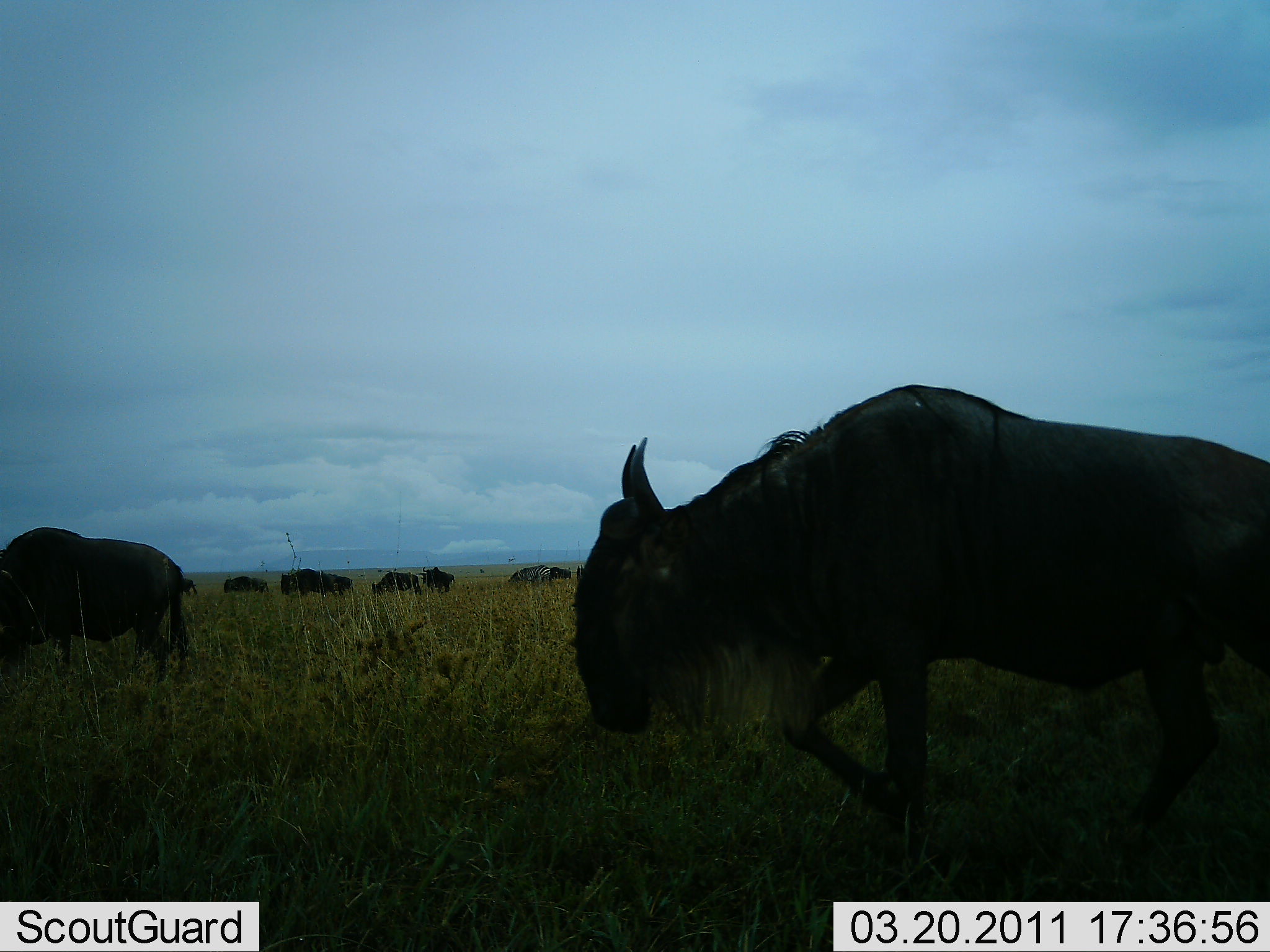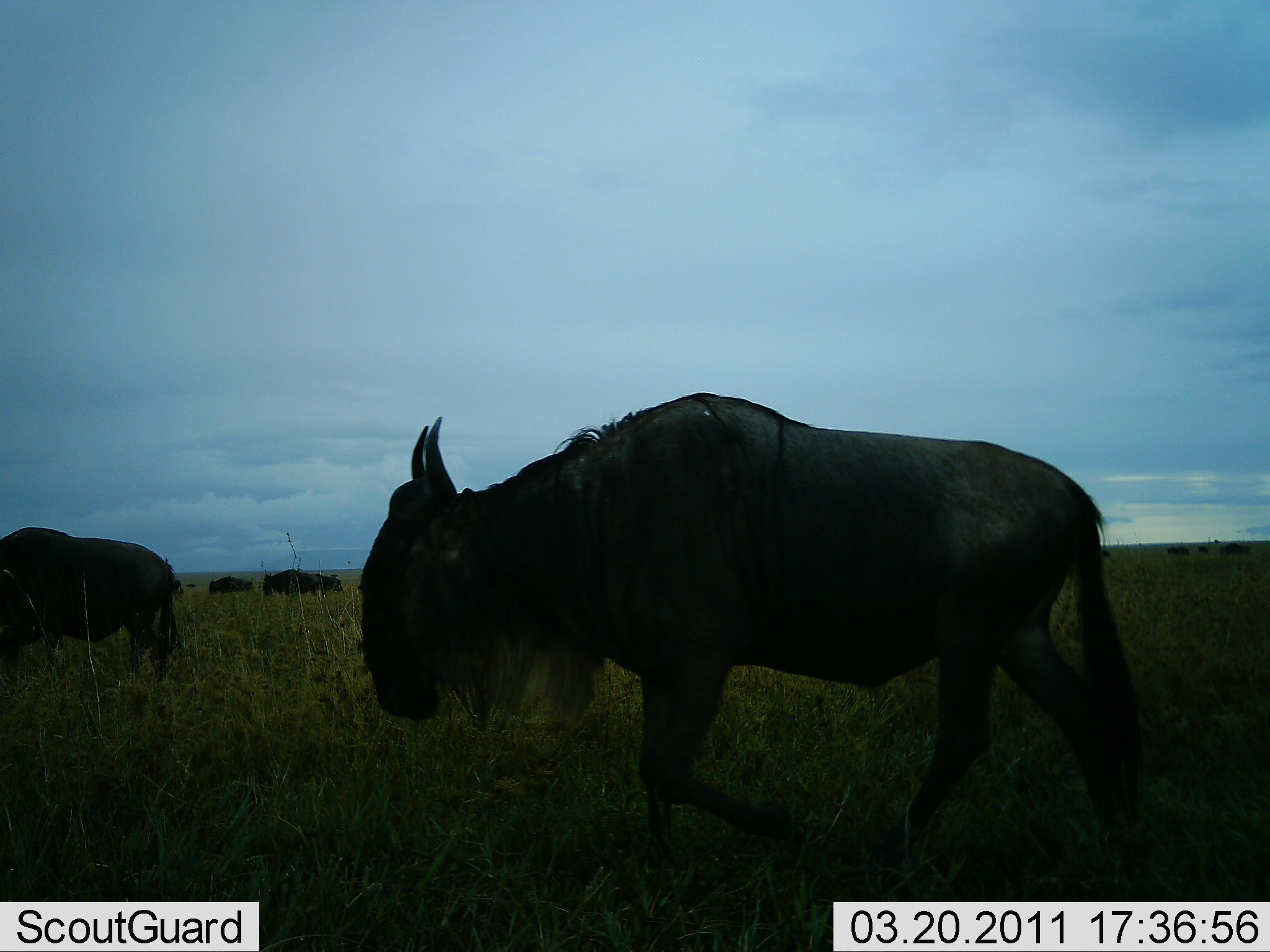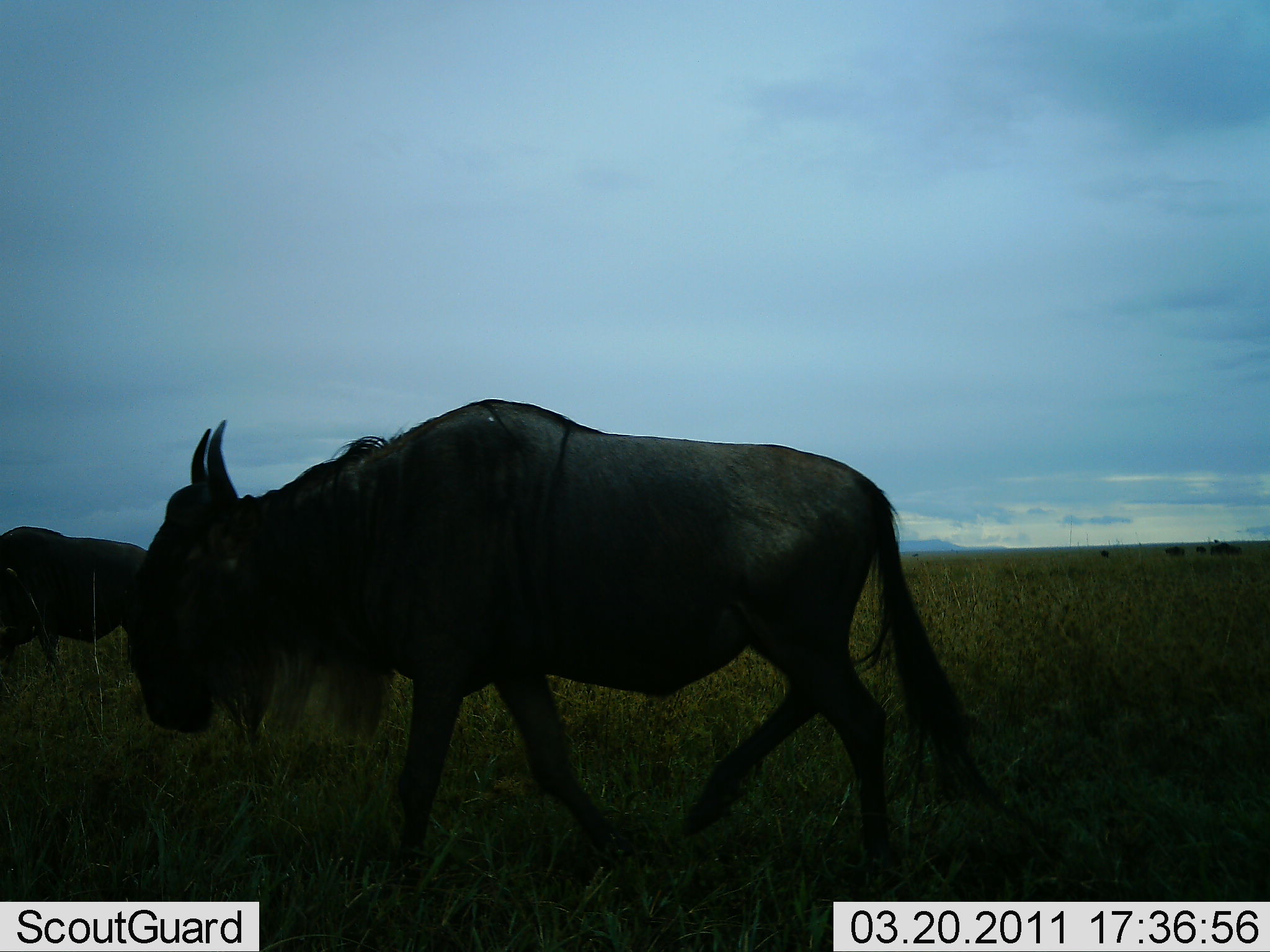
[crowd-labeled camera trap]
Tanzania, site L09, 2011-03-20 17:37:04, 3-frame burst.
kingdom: Animalia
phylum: Chordata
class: Mammalia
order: Artiodactyla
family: Bovidae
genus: Connochaetes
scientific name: Connochaetes taurinus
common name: blue wildebeest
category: wildebeest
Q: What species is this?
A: Wildebeest (blue wildebeest) (Connochaetes taurinus).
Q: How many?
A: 6.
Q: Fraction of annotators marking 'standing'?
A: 7%.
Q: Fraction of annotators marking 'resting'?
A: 0%.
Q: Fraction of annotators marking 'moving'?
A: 100%.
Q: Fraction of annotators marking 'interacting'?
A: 0%.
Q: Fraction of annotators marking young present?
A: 0%.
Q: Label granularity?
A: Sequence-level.